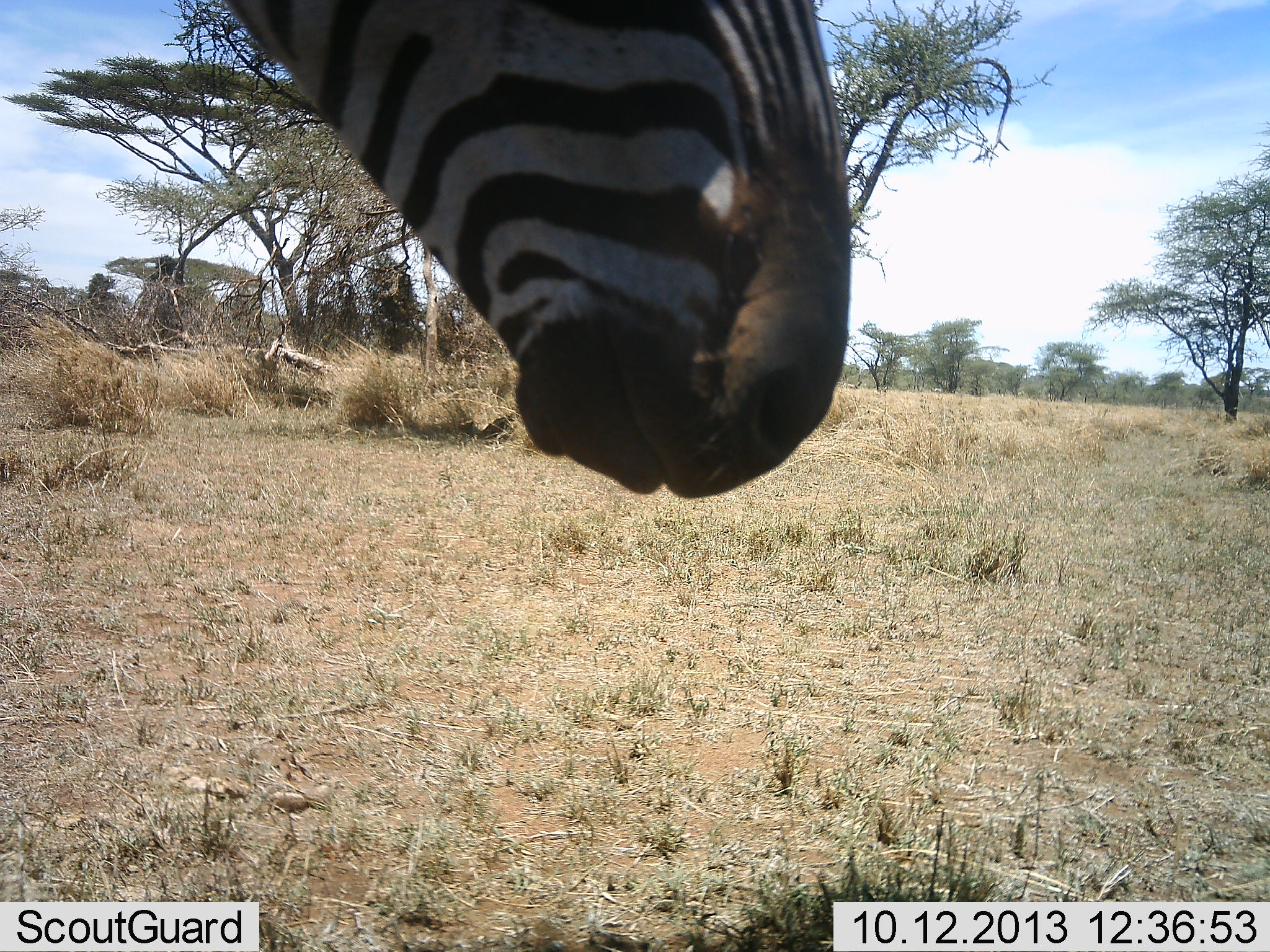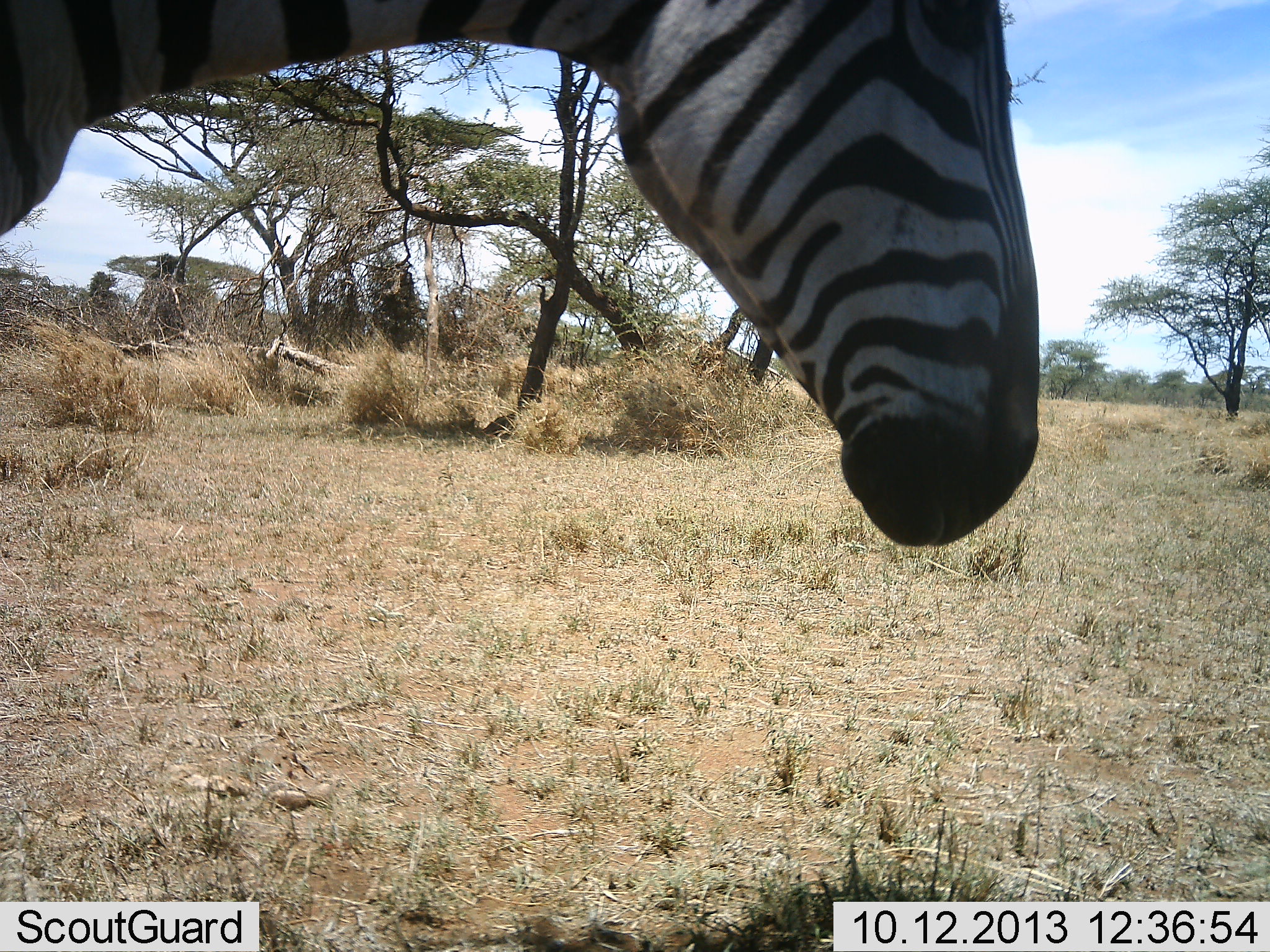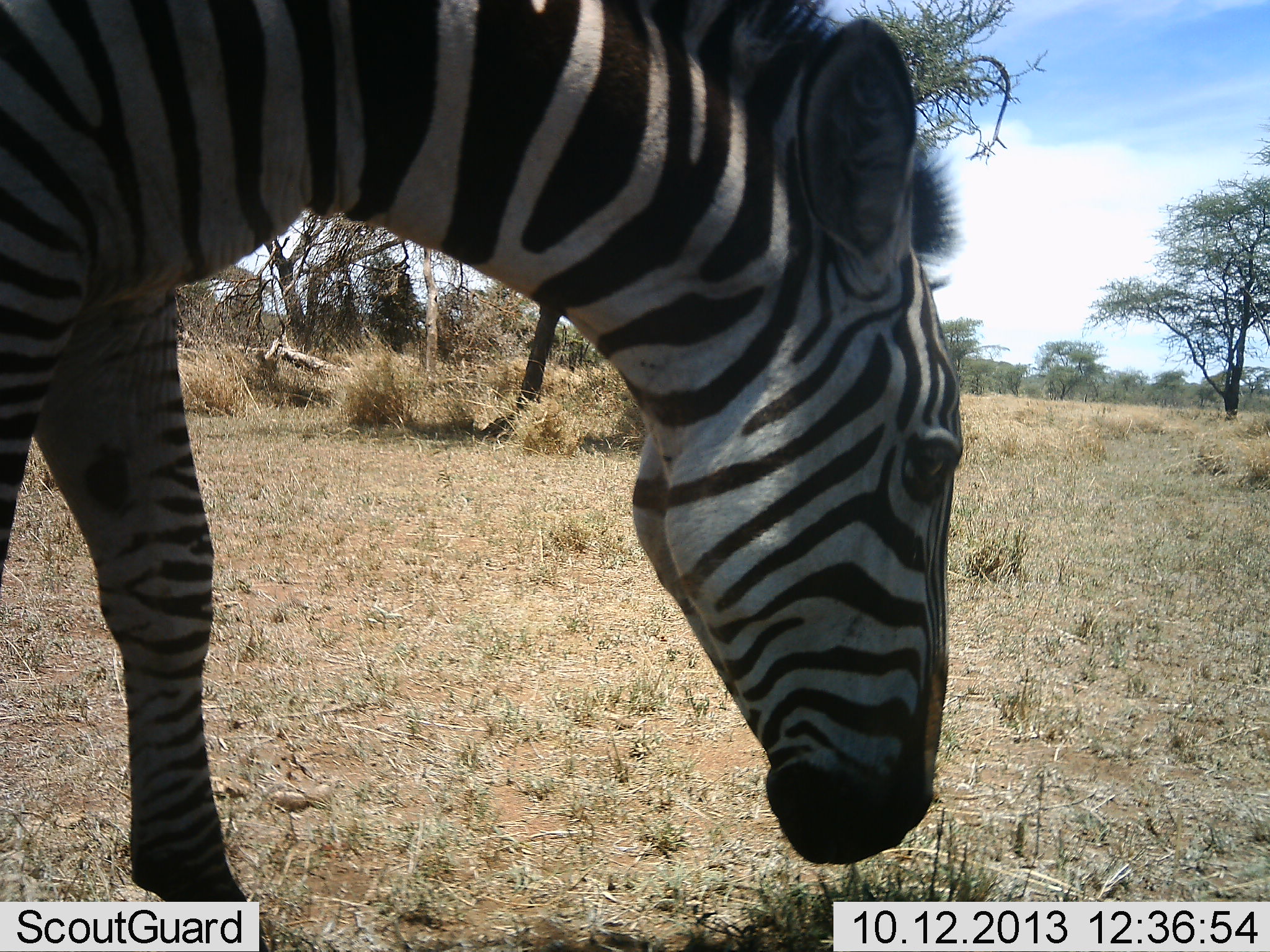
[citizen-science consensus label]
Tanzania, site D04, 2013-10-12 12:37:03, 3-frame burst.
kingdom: Animalia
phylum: Chordata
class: Mammalia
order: Perissodactyla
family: Equidae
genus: Equus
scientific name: Equus quagga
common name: plains zebra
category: zebra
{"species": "zebra (plains zebra) (Equus quagga)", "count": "1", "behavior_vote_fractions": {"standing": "19%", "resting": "0%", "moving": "71%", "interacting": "0%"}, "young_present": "0%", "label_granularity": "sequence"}